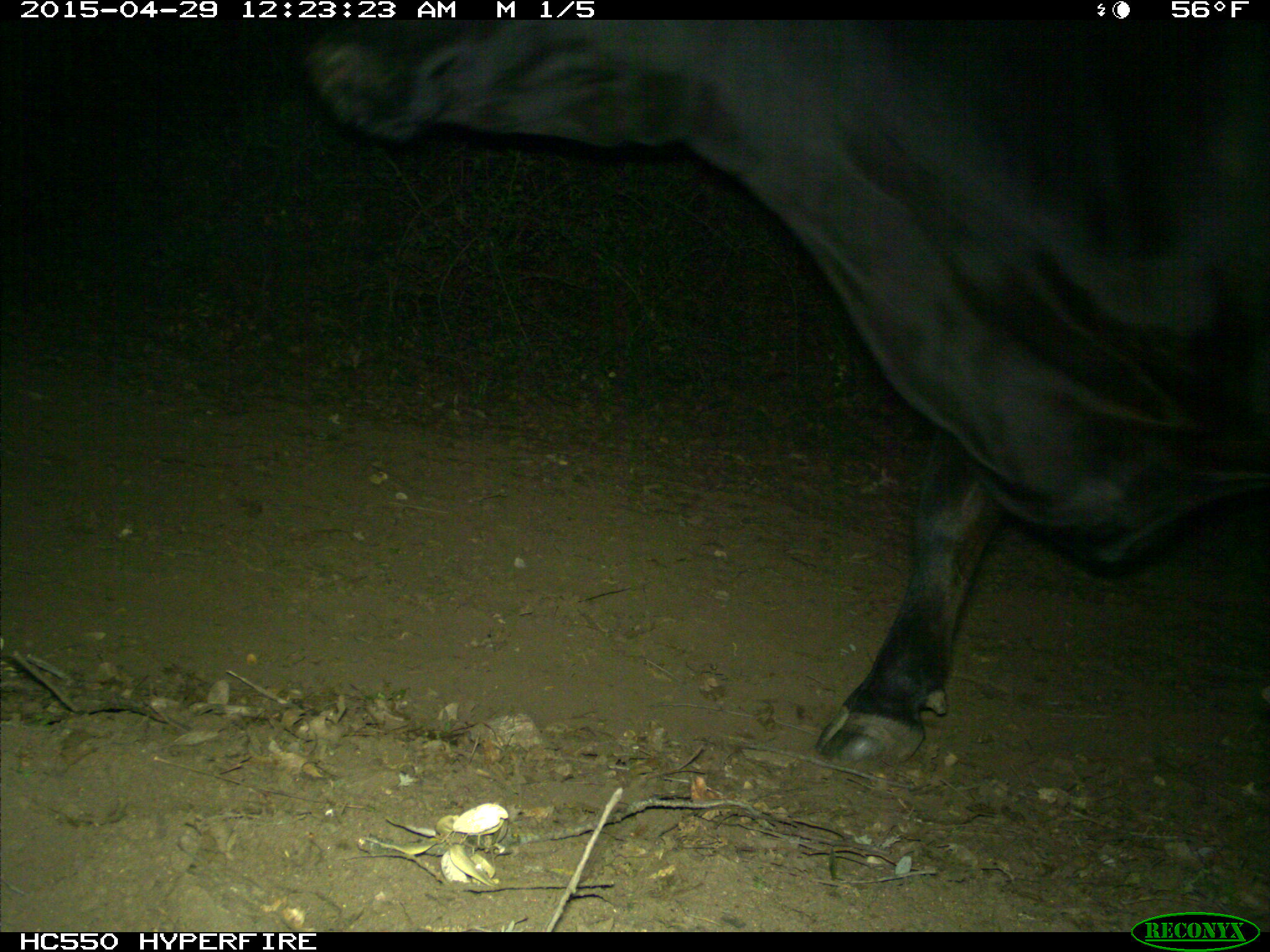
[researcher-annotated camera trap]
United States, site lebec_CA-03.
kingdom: Animalia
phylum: Chordata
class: Mammalia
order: Artiodactyla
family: Bovidae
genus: Bos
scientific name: Bos taurus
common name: domestic cow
Bos taurus (domestic cow).